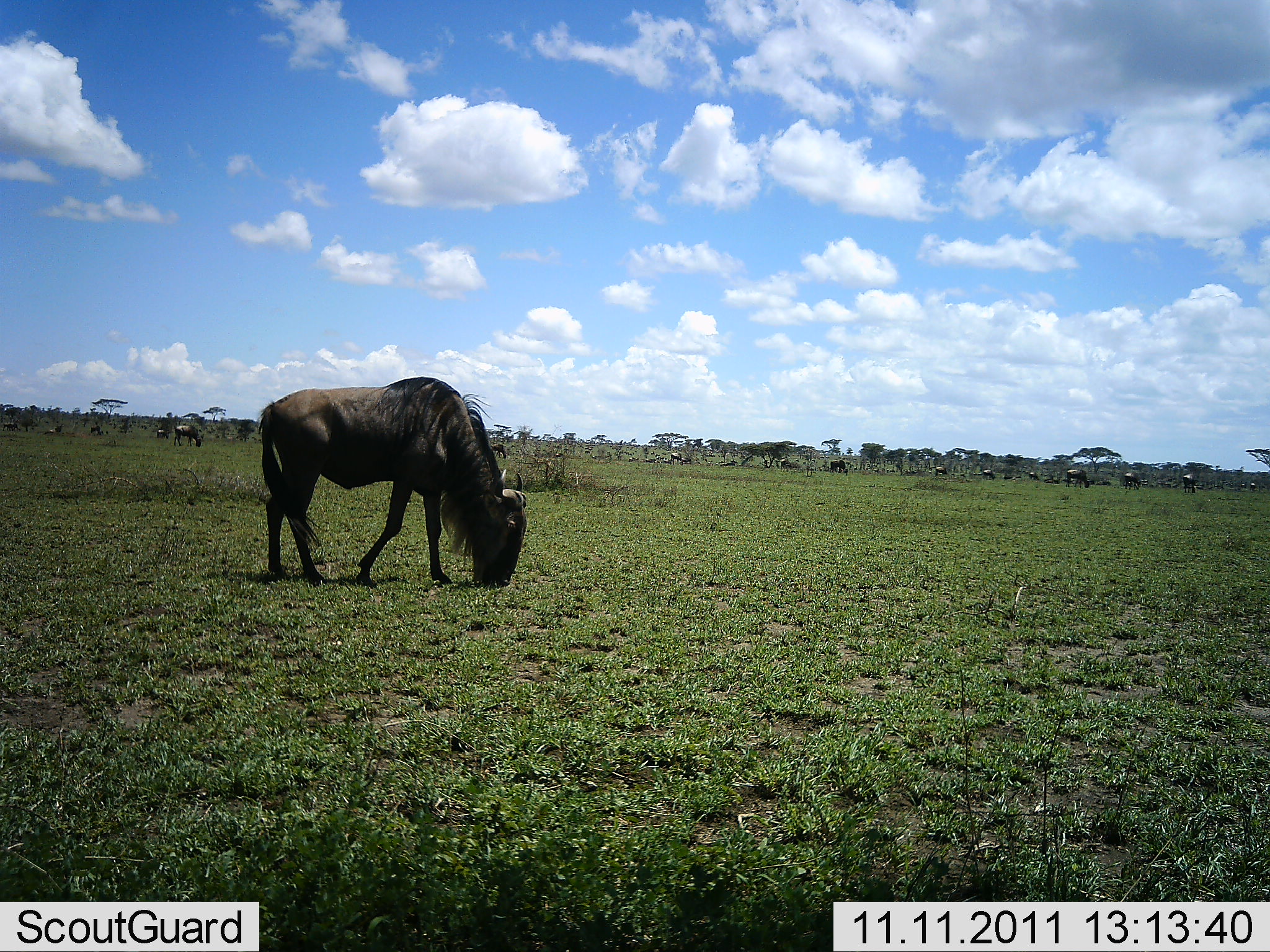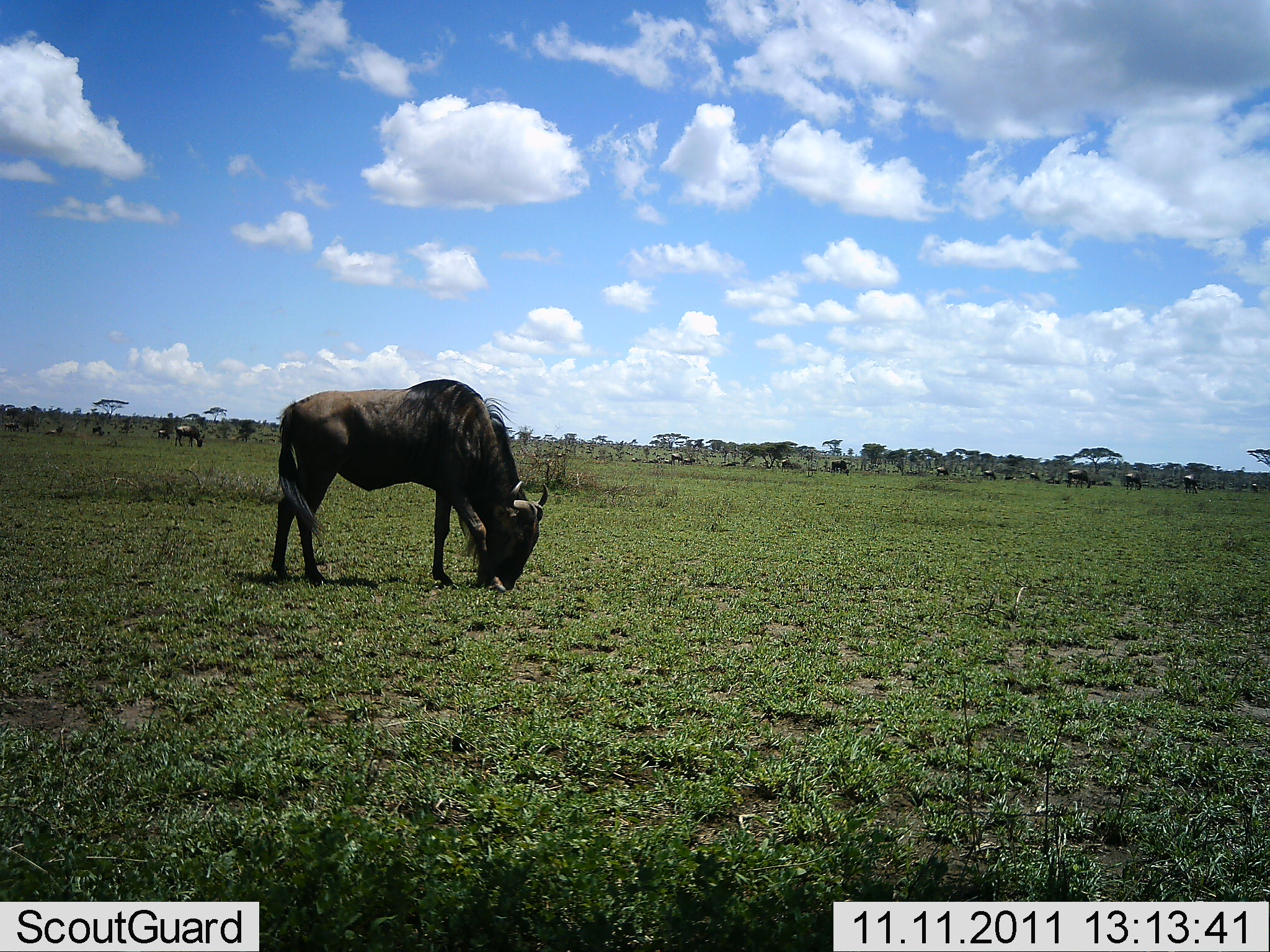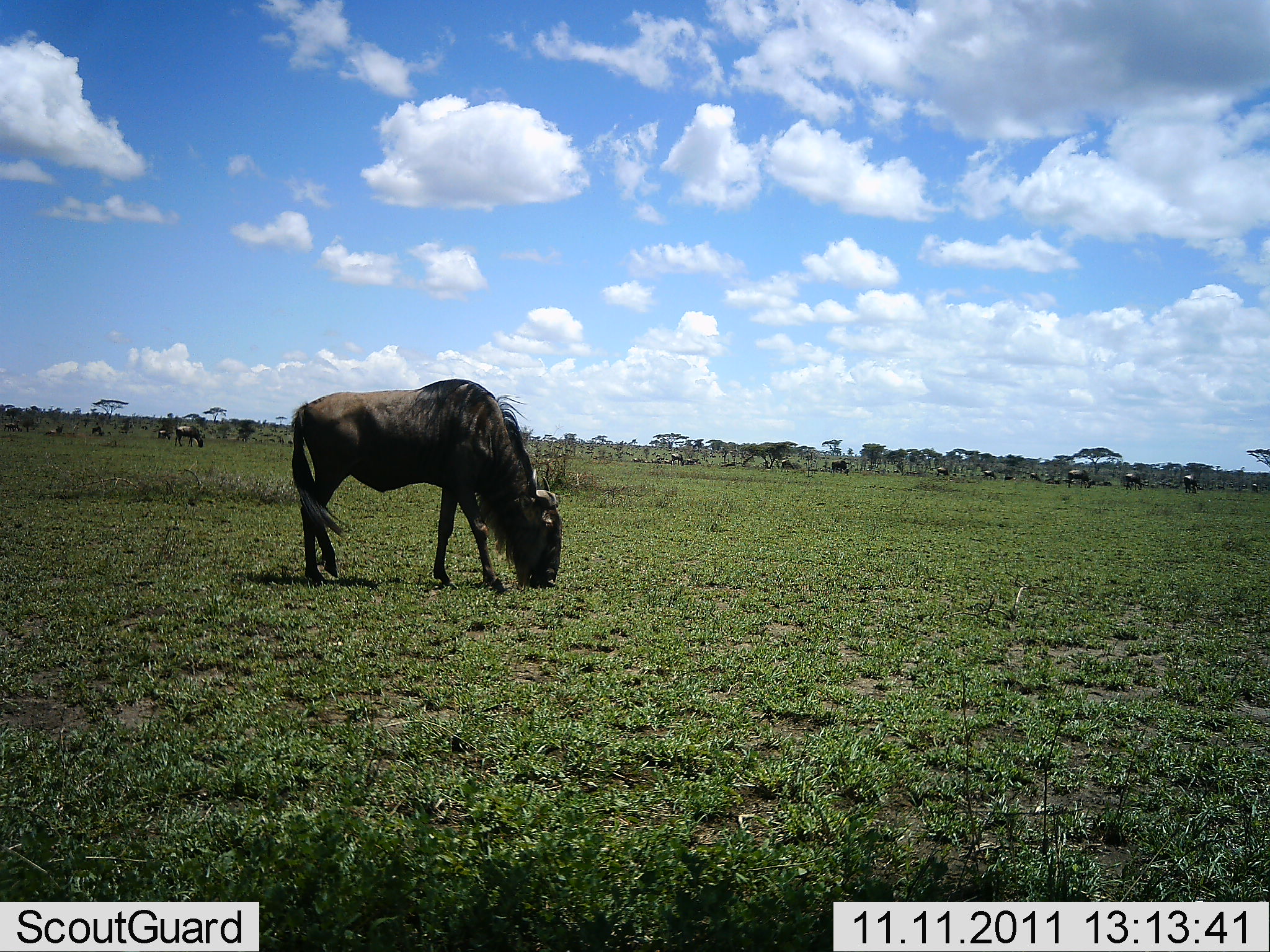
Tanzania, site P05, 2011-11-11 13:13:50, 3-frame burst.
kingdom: Animalia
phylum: Chordata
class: Mammalia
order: Artiodactyla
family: Bovidae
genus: Connochaetes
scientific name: Connochaetes taurinus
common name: blue wildebeest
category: wildebeest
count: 11-50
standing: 20%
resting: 10%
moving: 30%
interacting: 0%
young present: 0%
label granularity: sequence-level